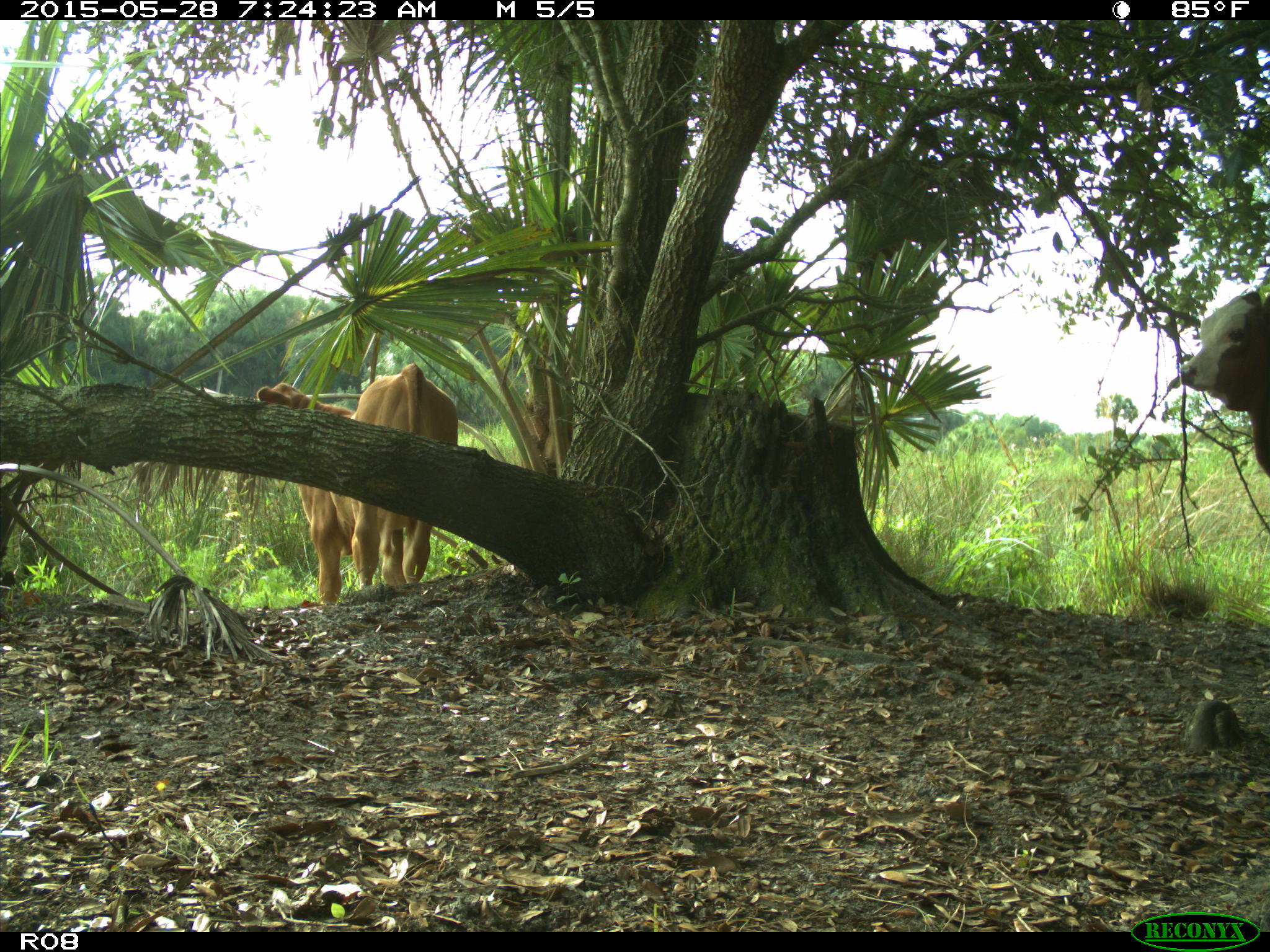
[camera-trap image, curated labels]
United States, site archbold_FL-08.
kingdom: Animalia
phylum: Chordata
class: Mammalia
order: Artiodactyla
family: Bovidae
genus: Bos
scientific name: Bos taurus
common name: domestic cow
Bos taurus (domestic cow).